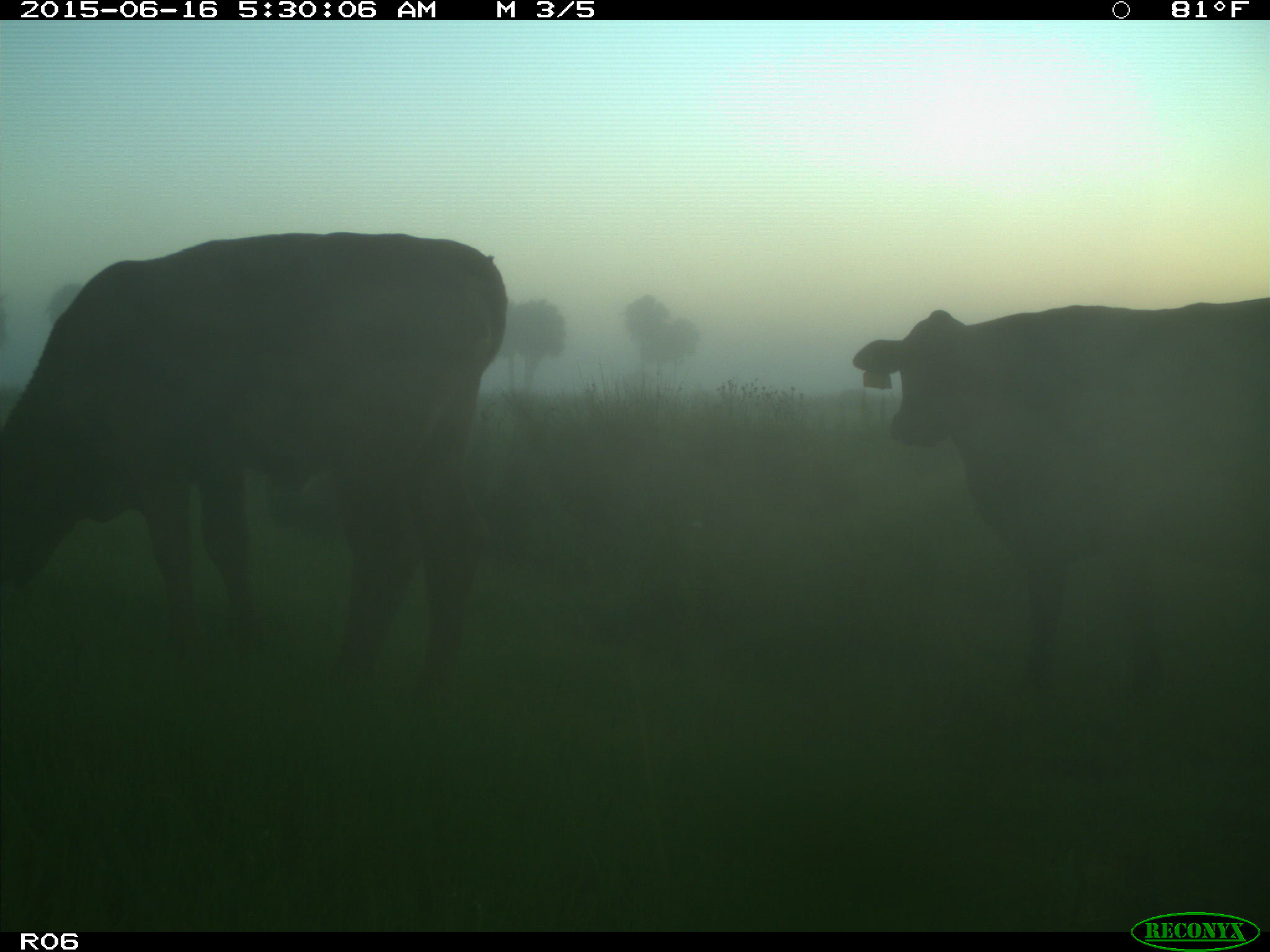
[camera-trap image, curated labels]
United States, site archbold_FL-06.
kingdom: Animalia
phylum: Chordata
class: Mammalia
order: Artiodactyla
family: Bovidae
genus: Bos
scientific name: Bos taurus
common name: domestic cow